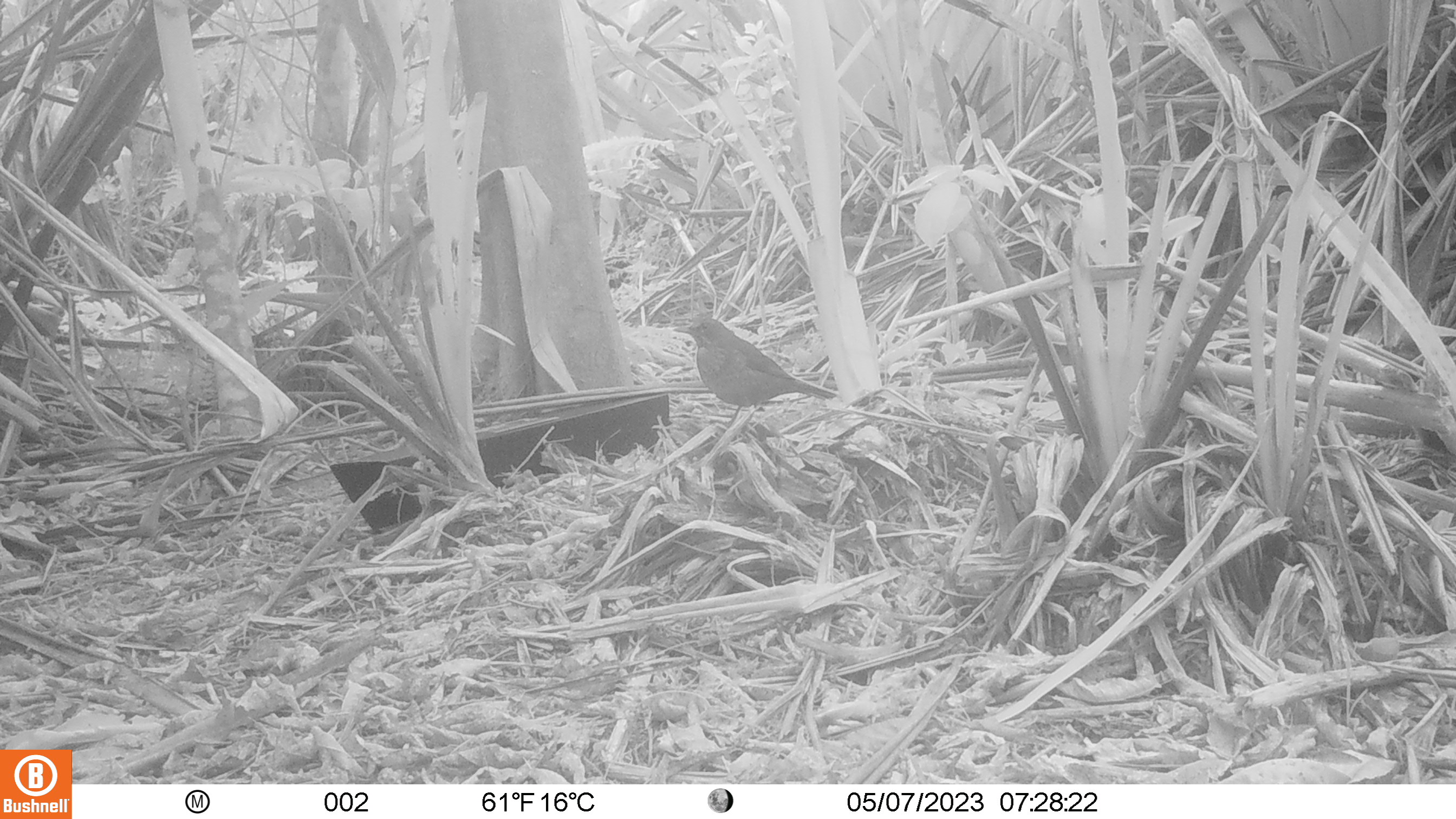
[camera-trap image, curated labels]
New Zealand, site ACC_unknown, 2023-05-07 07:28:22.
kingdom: Animalia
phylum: Chordata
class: Aves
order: Passeriformes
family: Turdidae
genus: Turdus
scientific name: Turdus merula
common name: eurasian blackbird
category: blackbird